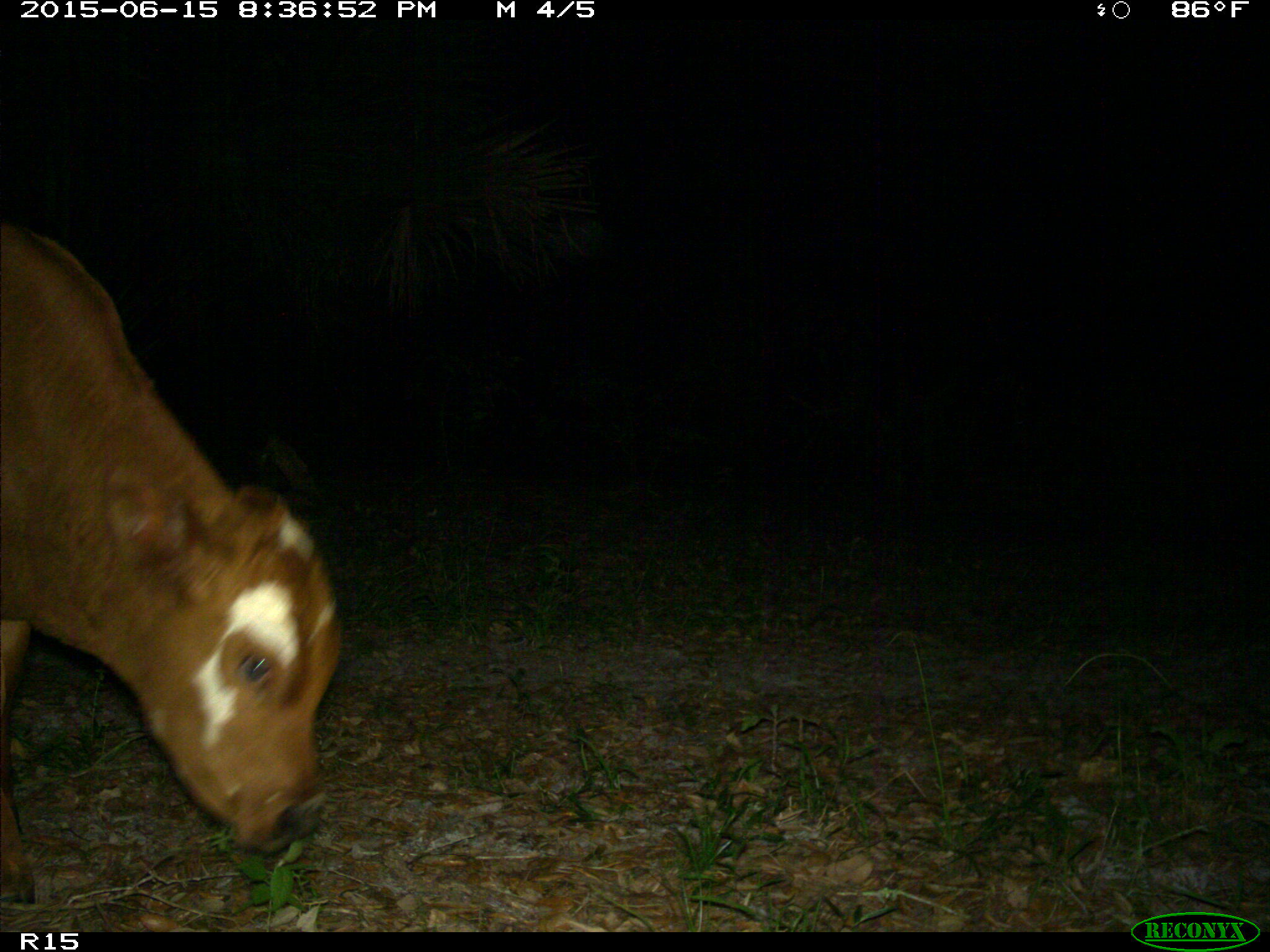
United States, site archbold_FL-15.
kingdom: Animalia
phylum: Chordata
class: Mammalia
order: Artiodactyla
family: Bovidae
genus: Bos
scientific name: Bos taurus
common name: domestic cow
Bos taurus (domestic cow).